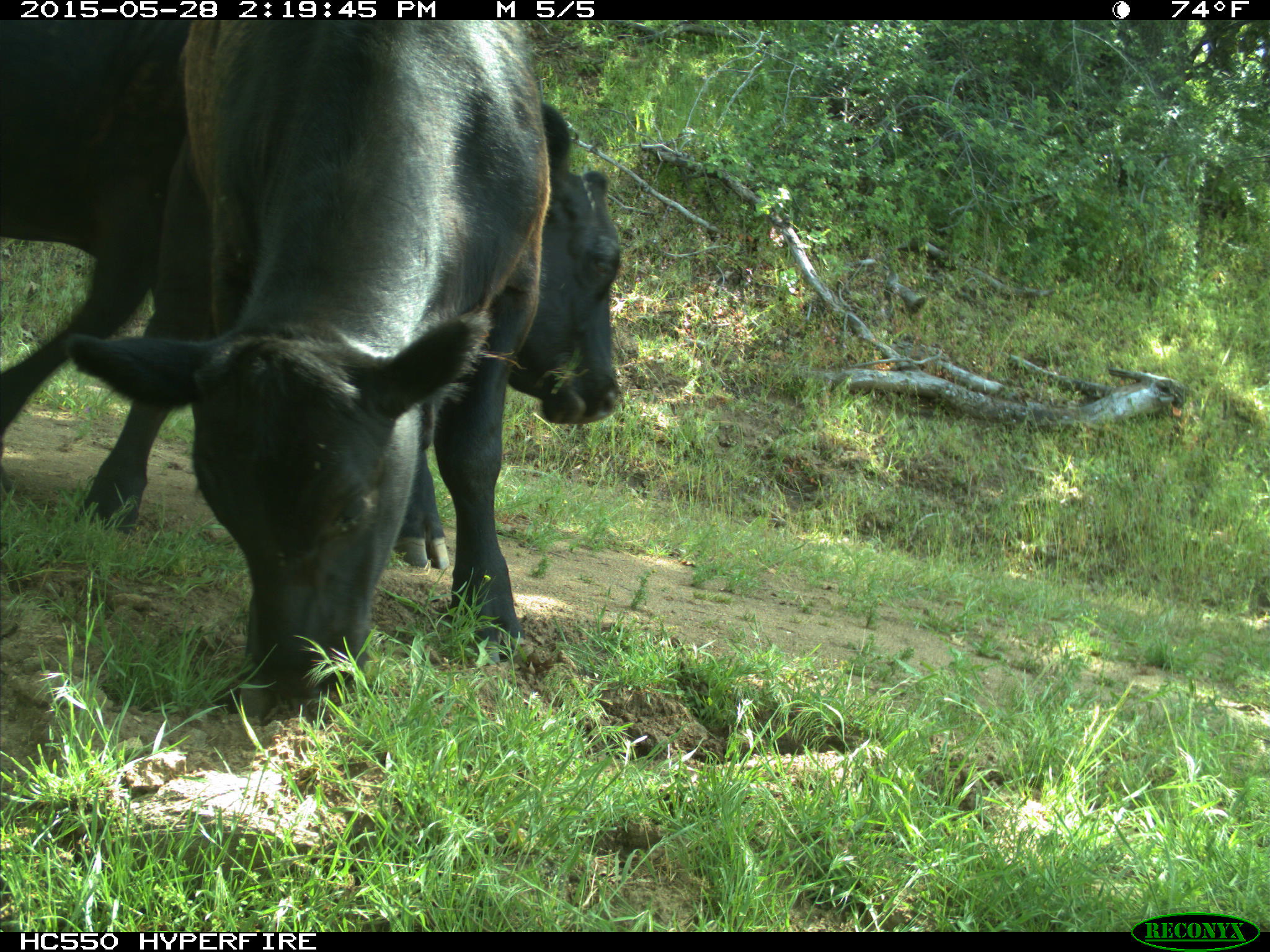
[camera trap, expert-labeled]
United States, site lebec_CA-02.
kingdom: Animalia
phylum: Chordata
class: Mammalia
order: Artiodactyla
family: Bovidae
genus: Bos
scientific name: Bos taurus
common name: domestic cow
Bos taurus (domestic cow).